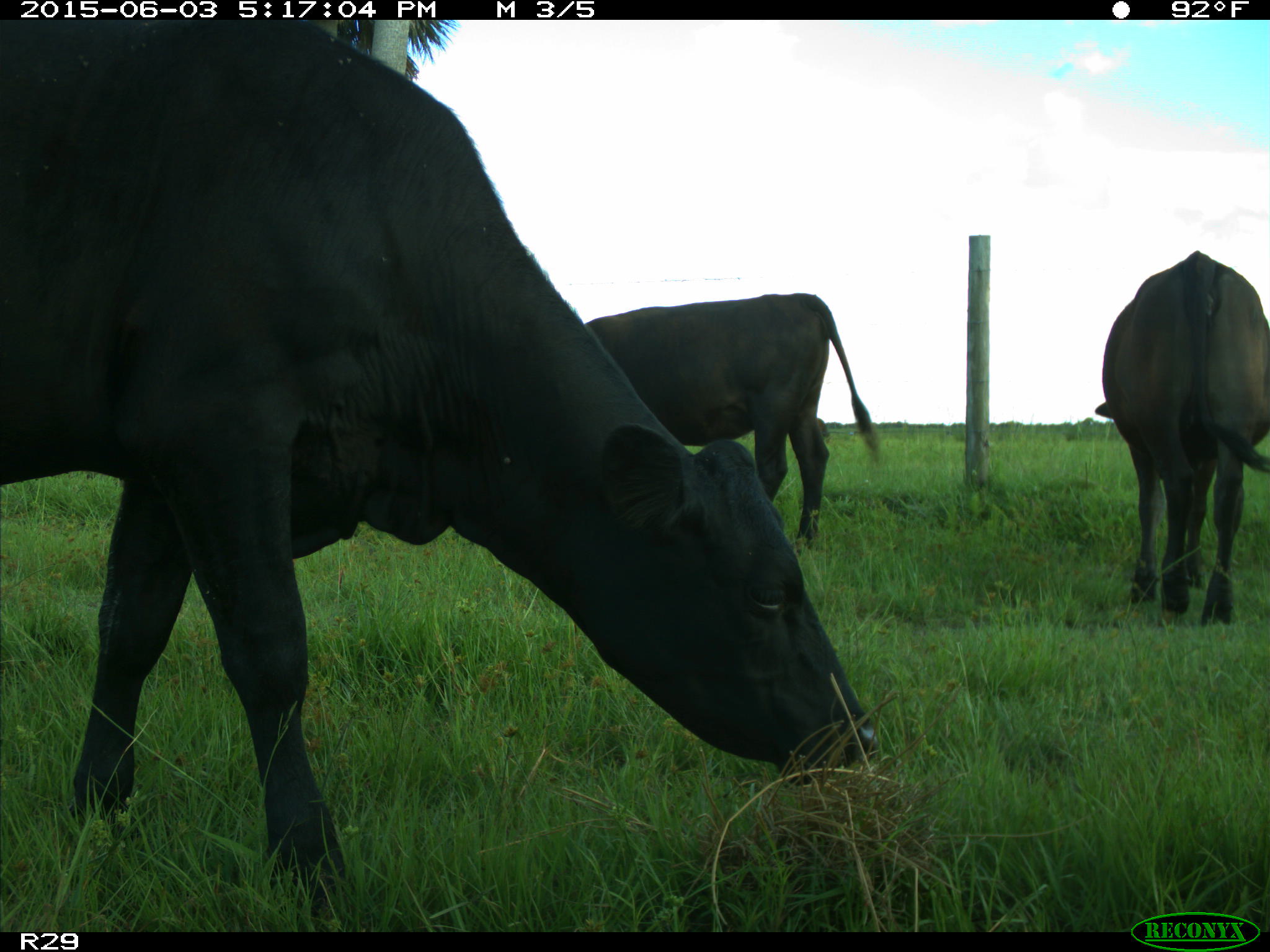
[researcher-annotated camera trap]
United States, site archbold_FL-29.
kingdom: Animalia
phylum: Chordata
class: Mammalia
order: Artiodactyla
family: Bovidae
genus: Bos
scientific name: Bos taurus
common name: domestic cow